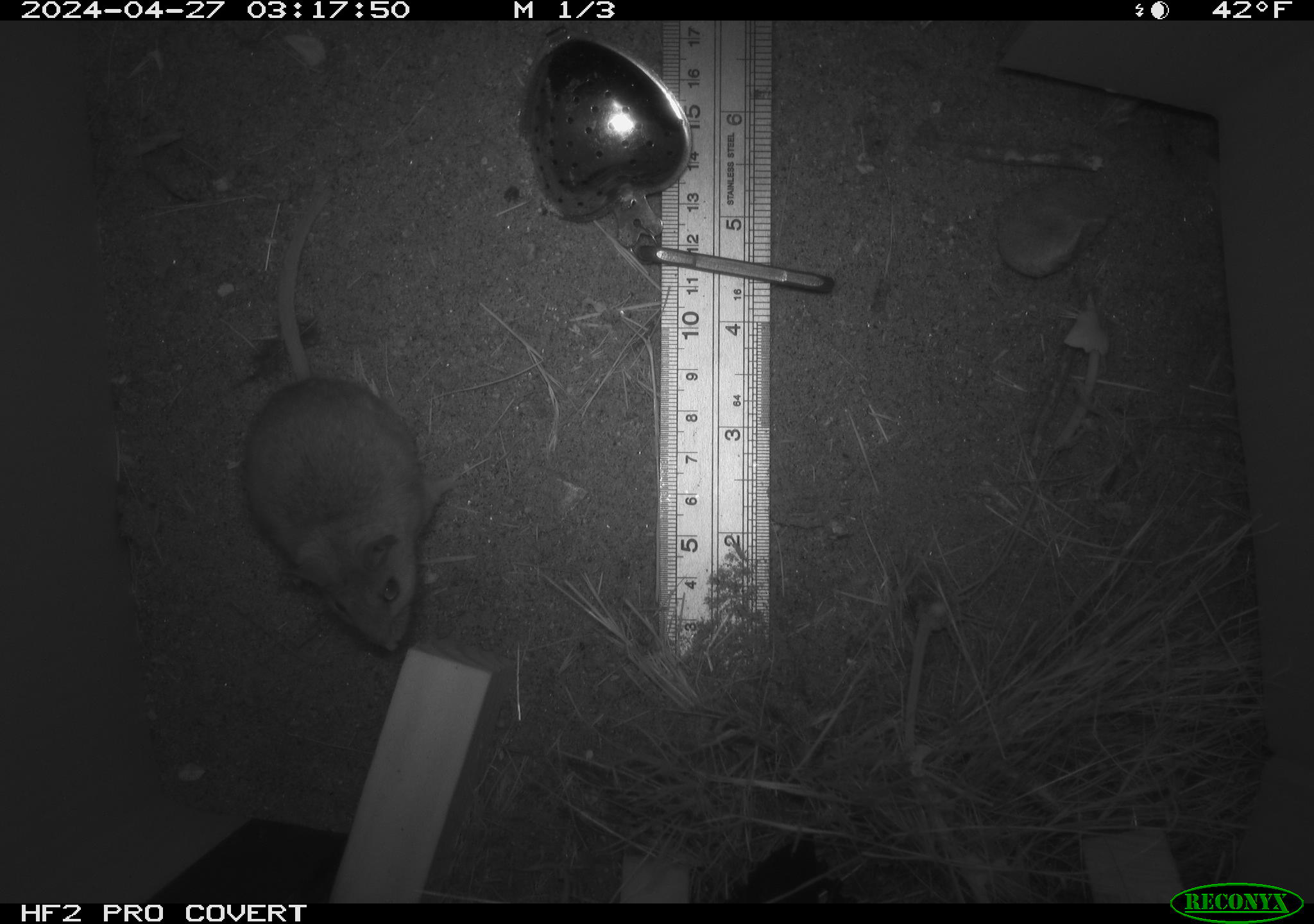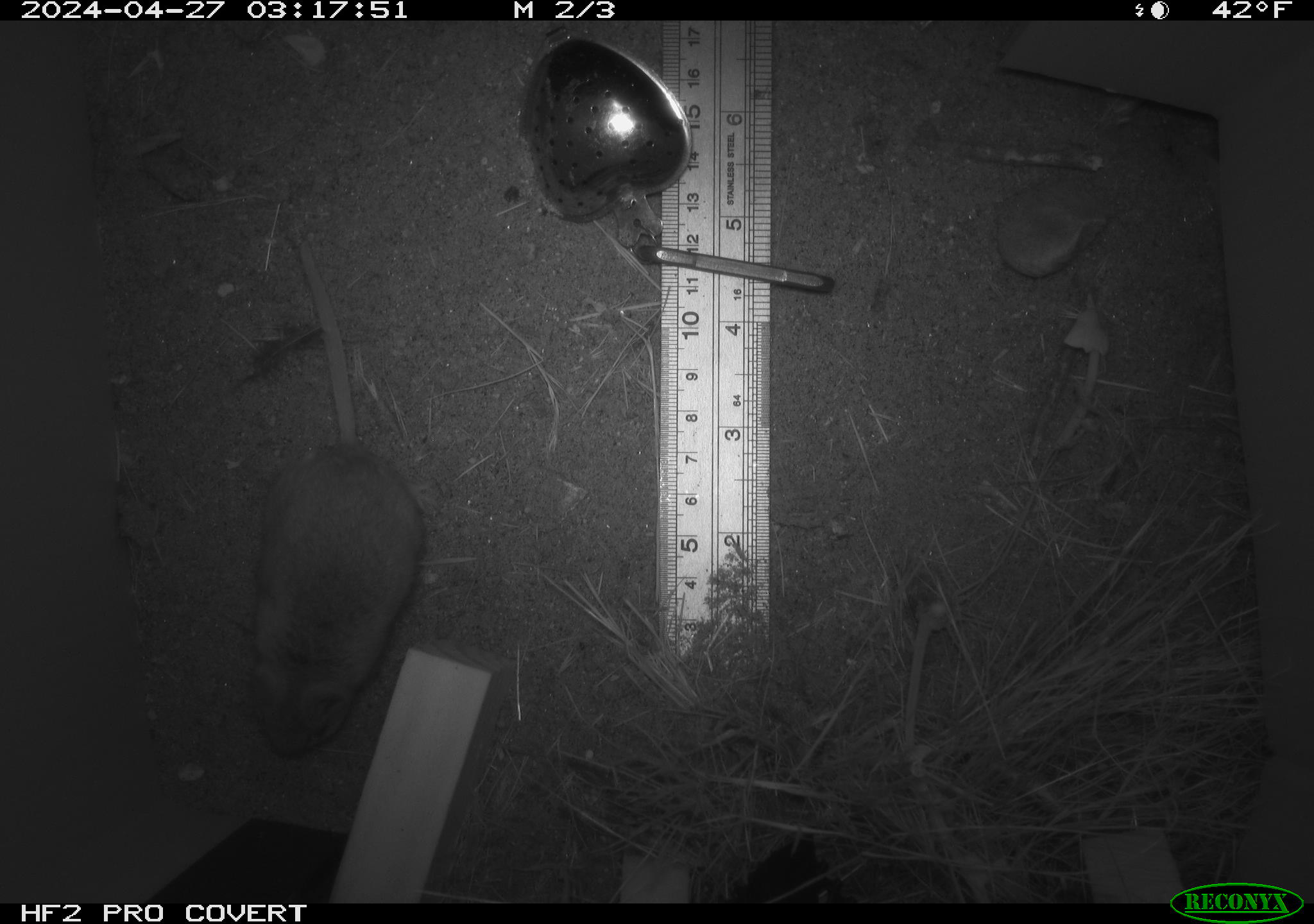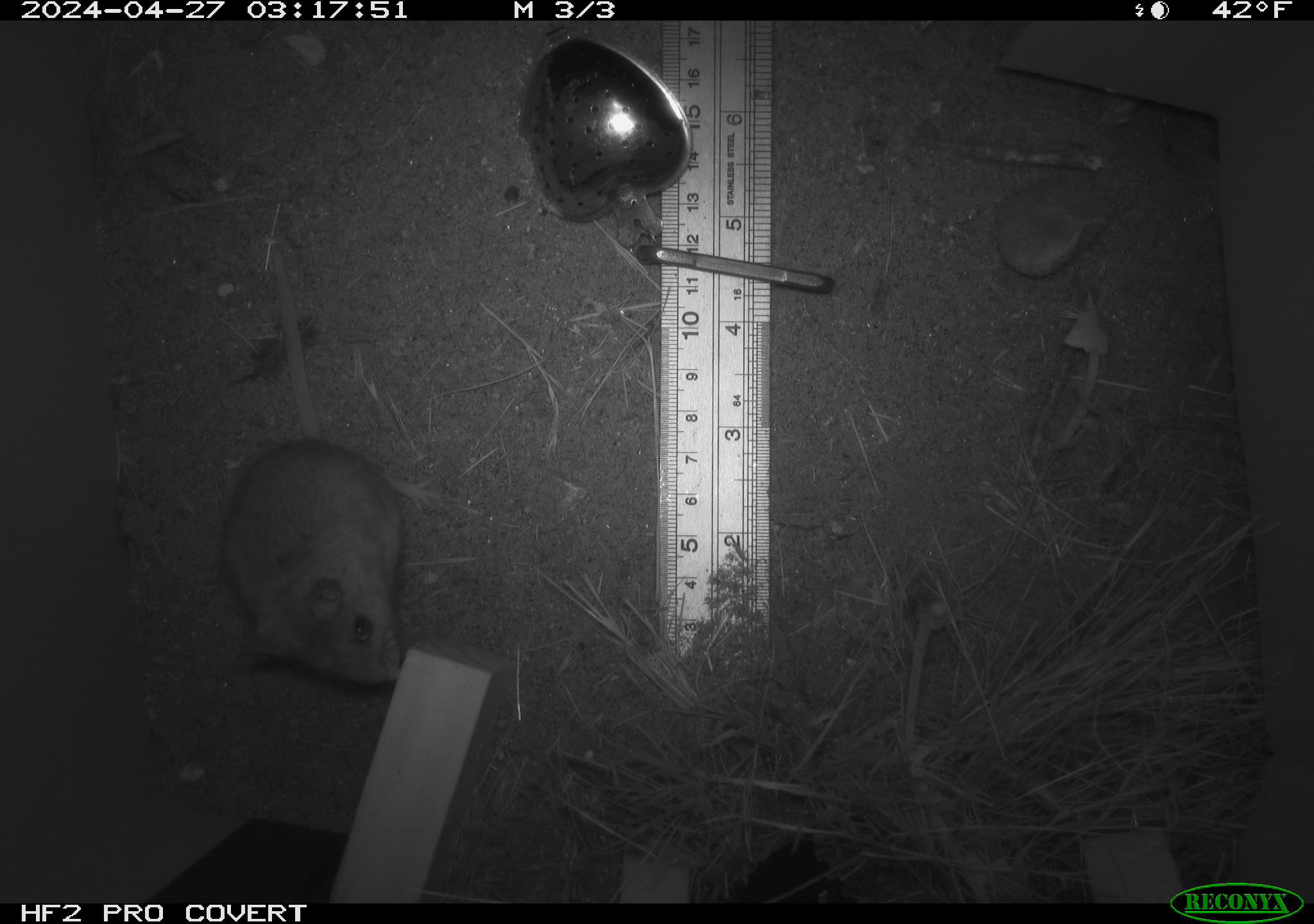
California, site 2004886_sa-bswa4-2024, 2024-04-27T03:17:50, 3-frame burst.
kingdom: Animalia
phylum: Chordata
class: Mammalia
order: Rodentia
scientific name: Rodentia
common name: mouse species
Mouse species (Rodentia).